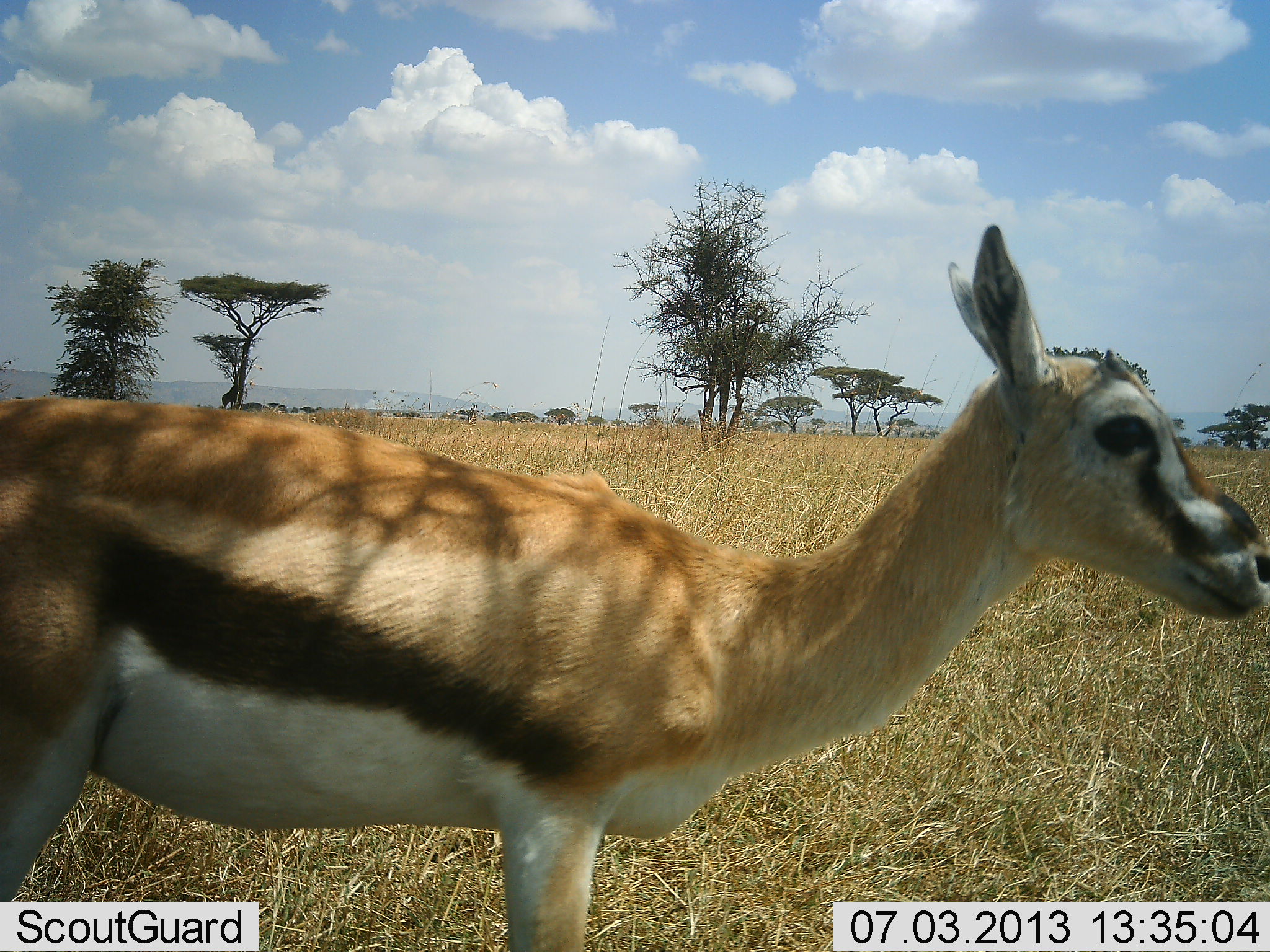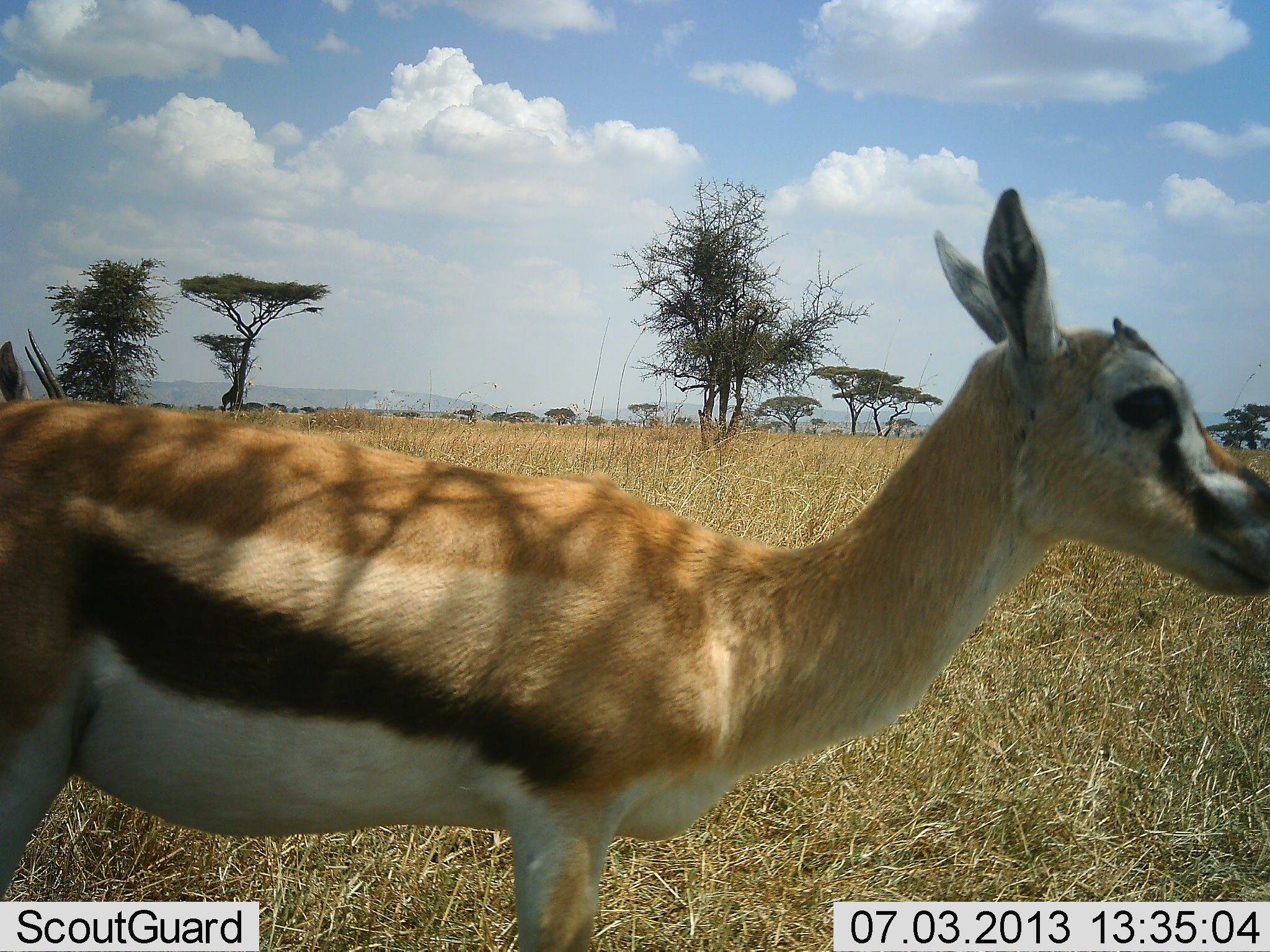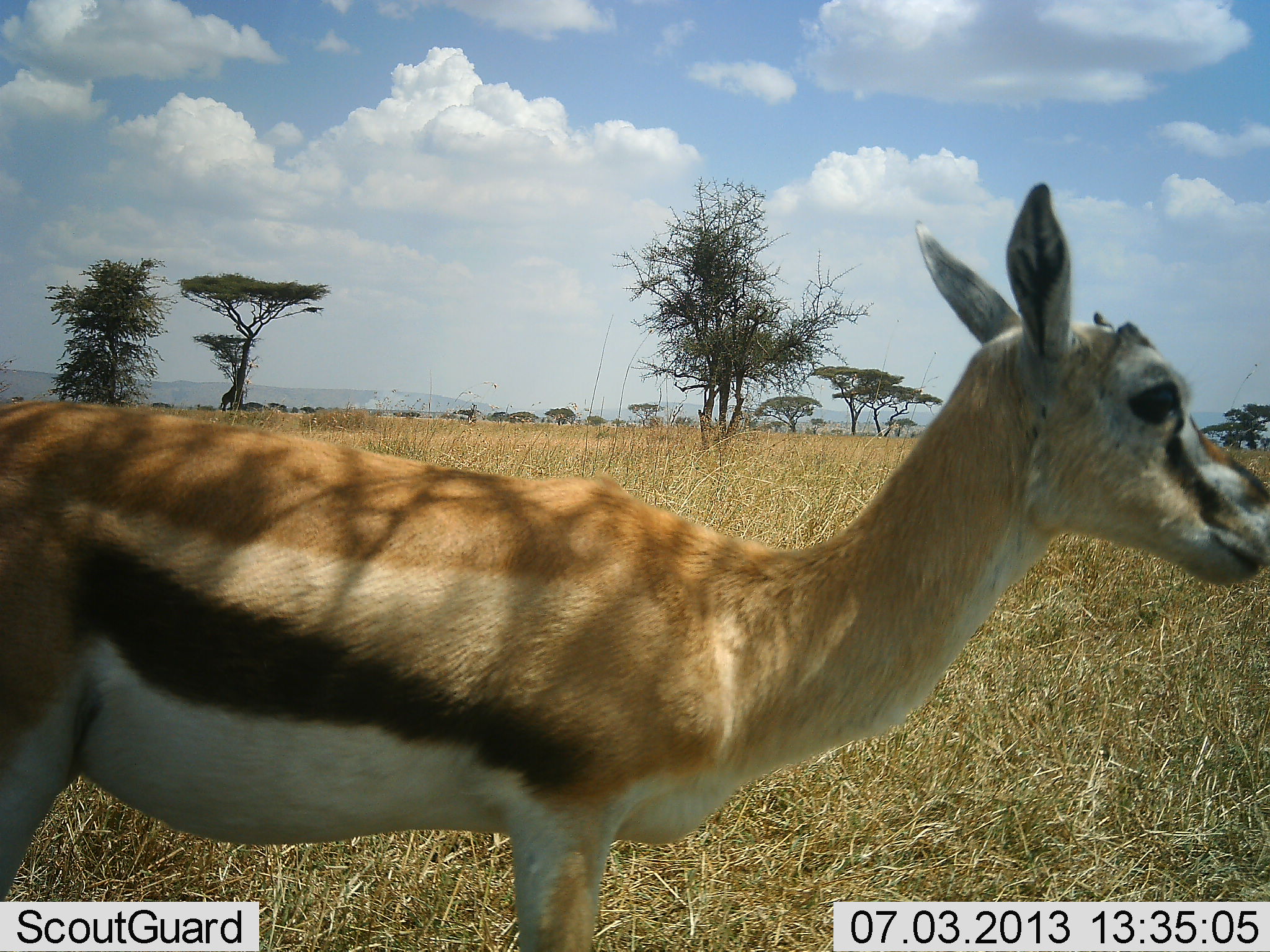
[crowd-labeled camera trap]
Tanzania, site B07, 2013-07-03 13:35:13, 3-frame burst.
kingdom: Animalia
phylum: Chordata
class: Mammalia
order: Artiodactyla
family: Bovidae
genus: Eudorcas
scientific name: Eudorcas thomsonii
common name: thomson's gazelle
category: gazellethomsons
Gazellethomsons (thomson's gazelle) (Eudorcas thomsonii), count 1. Behavior (volunteer vote fractions): standing 92%, resting 4%, moving 4%, interacting 0%. Young present (vote fraction): 4%. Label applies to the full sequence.